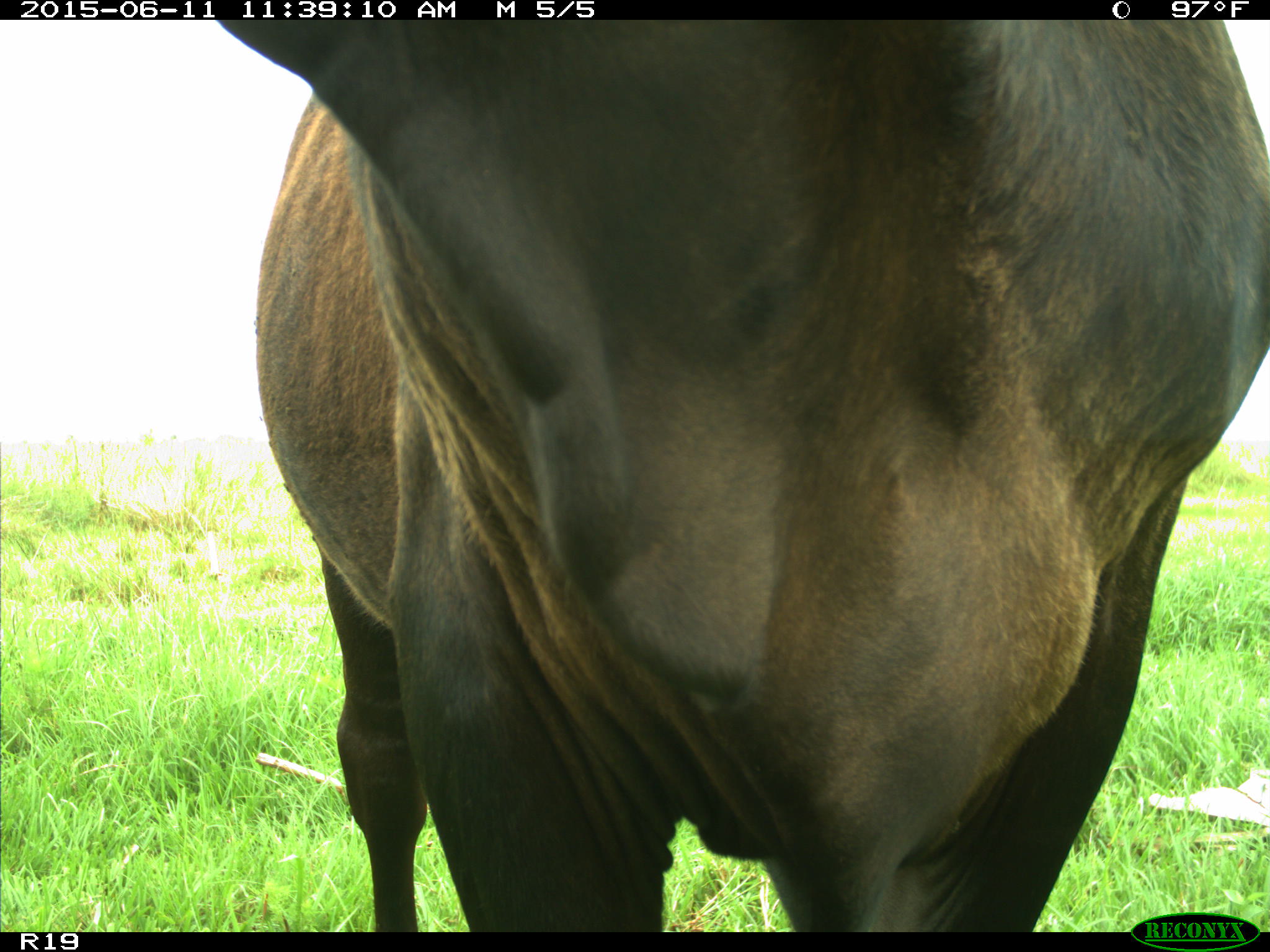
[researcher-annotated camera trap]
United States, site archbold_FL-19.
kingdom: Animalia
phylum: Chordata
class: Mammalia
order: Artiodactyla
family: Bovidae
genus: Bos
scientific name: Bos taurus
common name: domestic cow